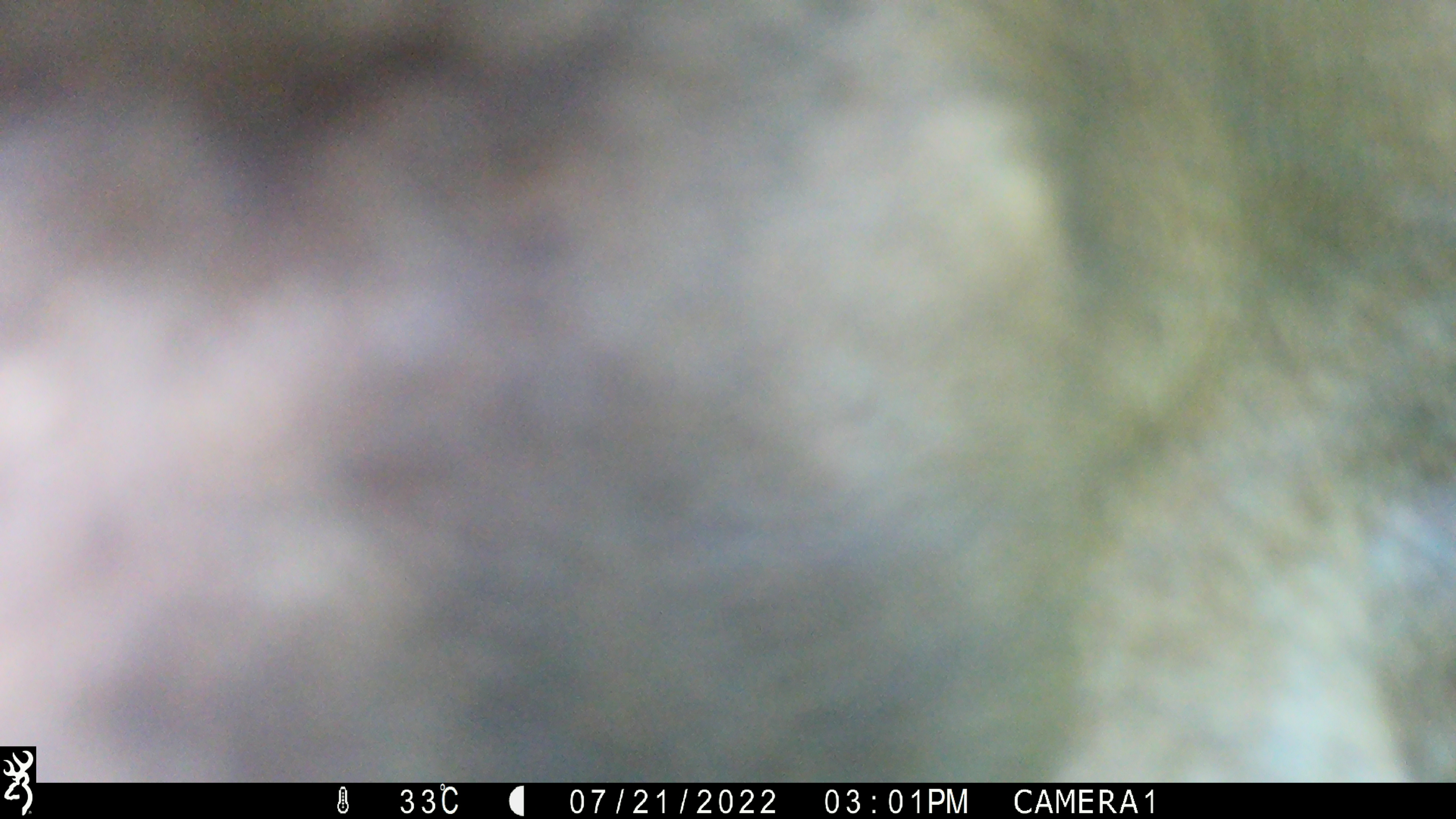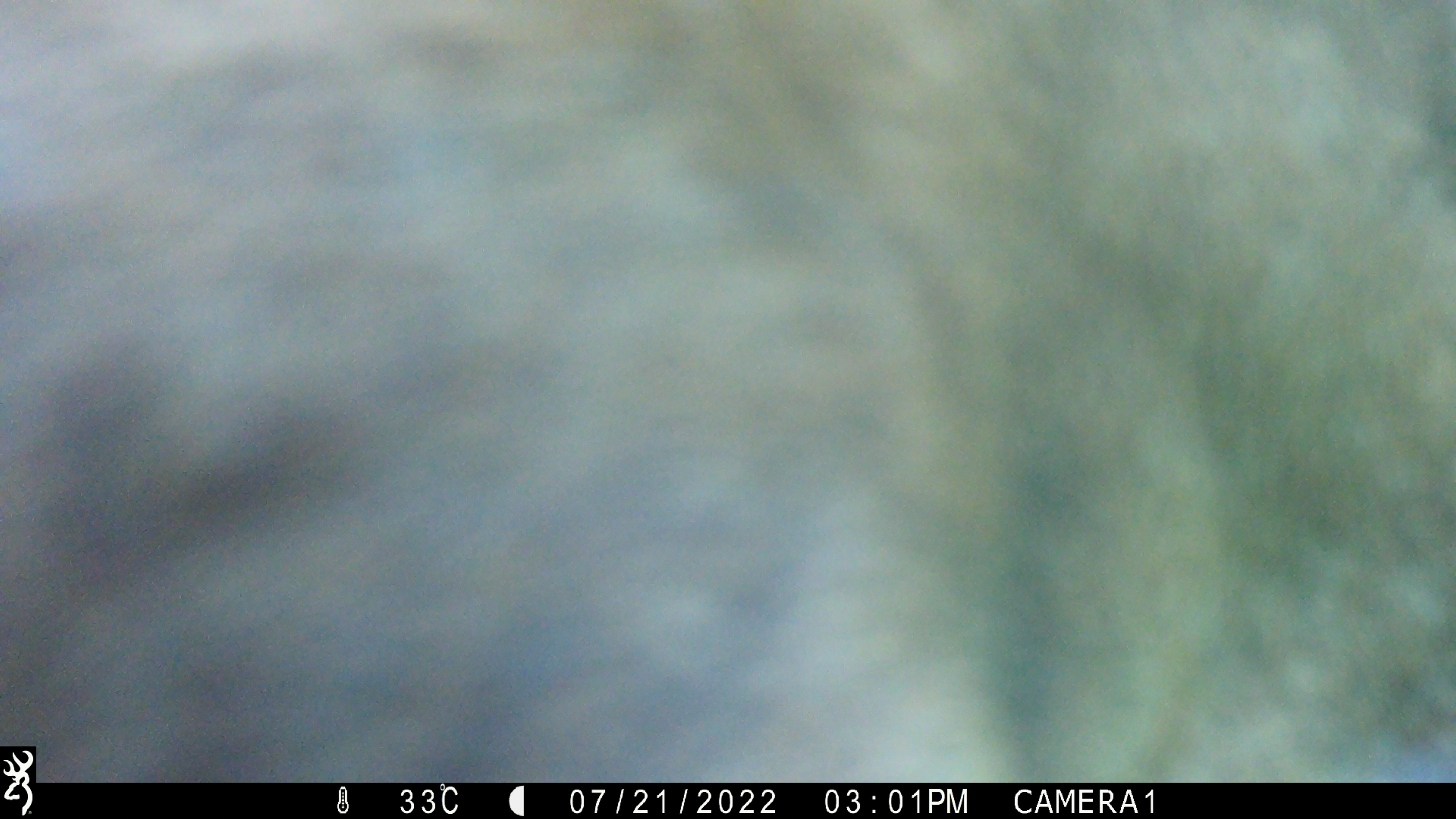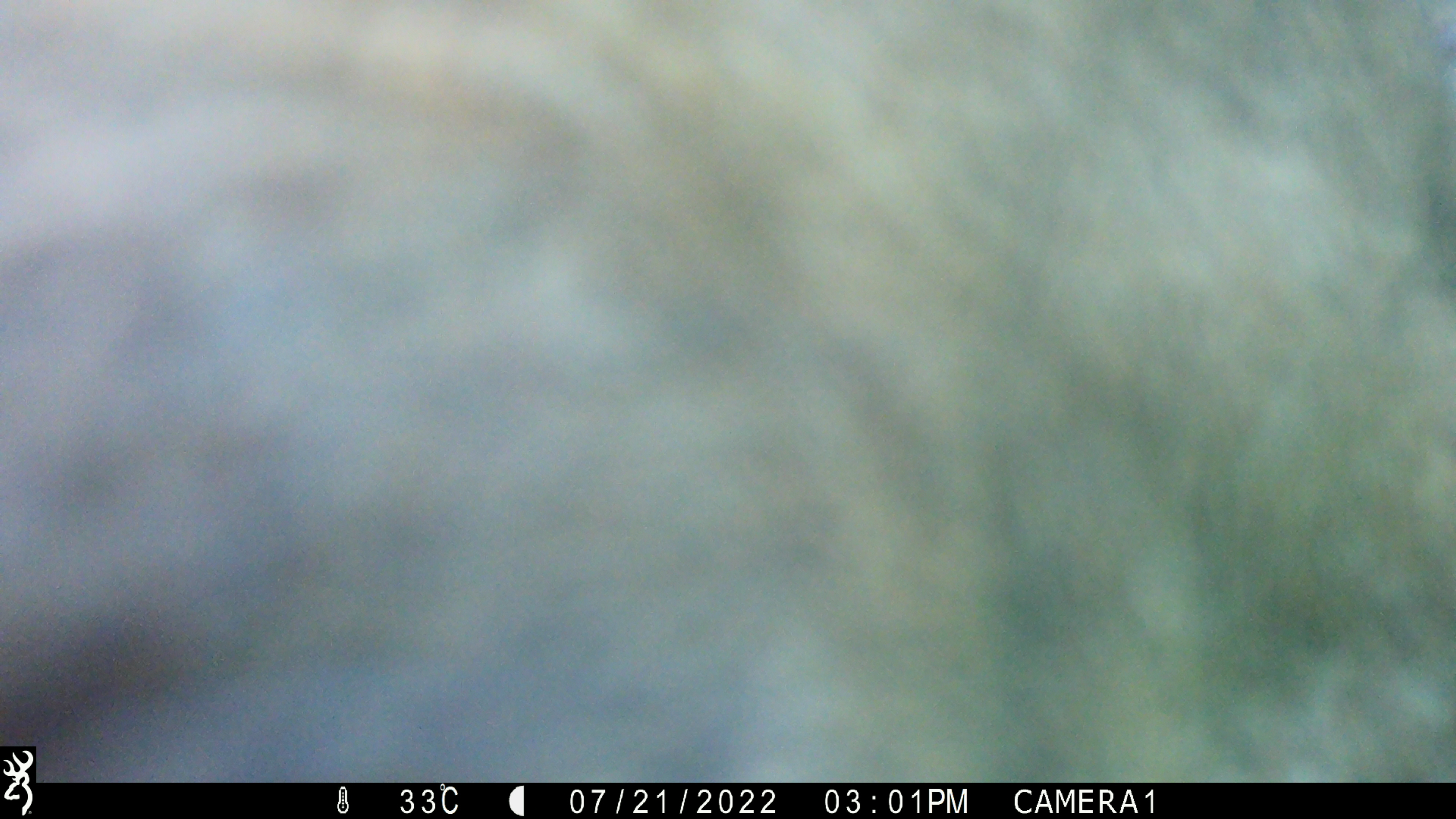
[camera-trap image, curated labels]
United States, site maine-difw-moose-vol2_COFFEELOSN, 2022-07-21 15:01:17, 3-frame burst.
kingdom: Animalia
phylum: Chordata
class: Mammalia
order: Artiodactyla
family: Cervidae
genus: Alces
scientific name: Alces alces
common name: moose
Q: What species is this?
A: Moose (Alces alces).